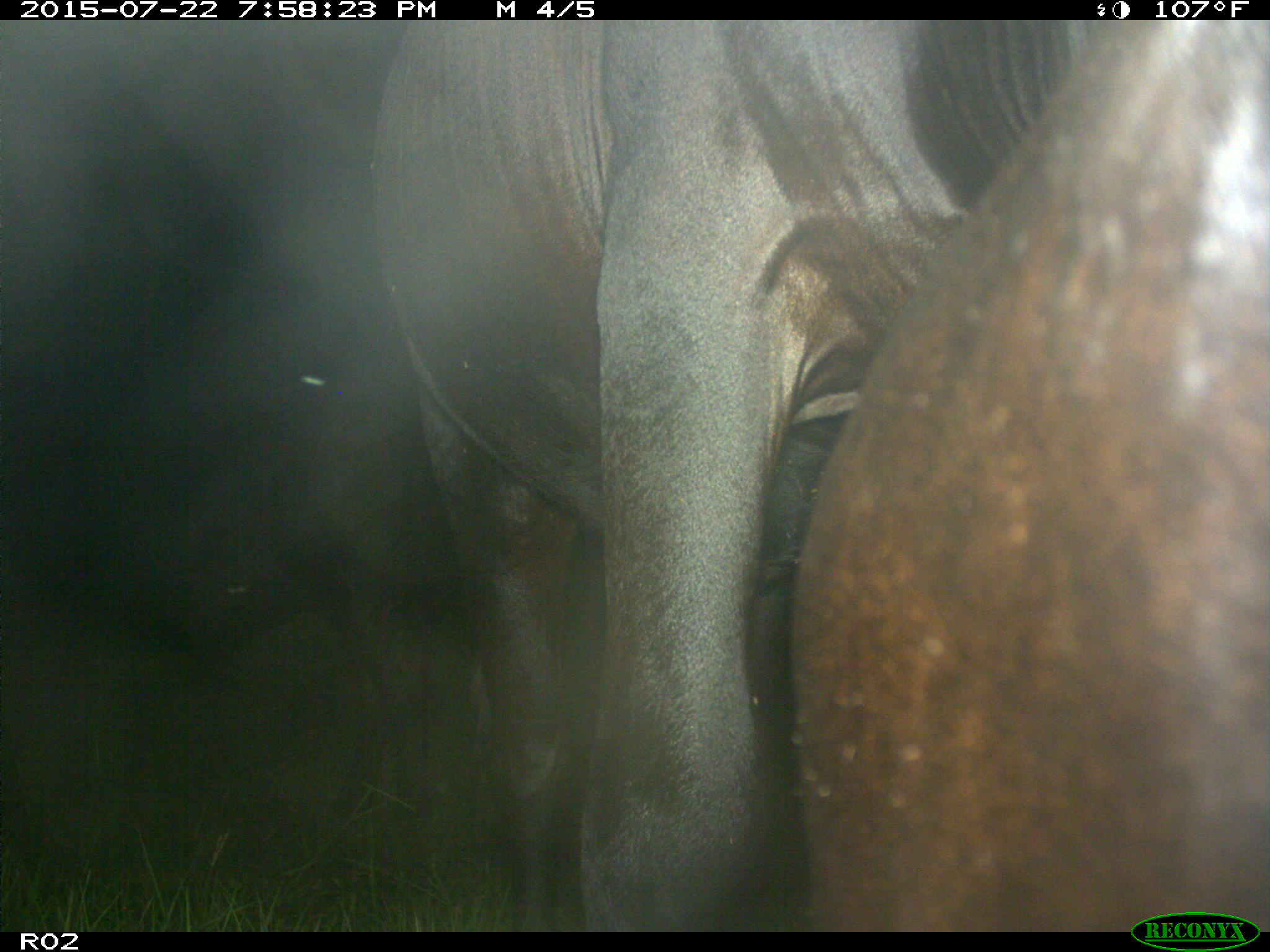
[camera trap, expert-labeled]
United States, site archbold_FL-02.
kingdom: Animalia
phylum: Chordata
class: Mammalia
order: Artiodactyla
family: Bovidae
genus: Bos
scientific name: Bos taurus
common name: domestic cow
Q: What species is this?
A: Bos taurus (domestic cow).